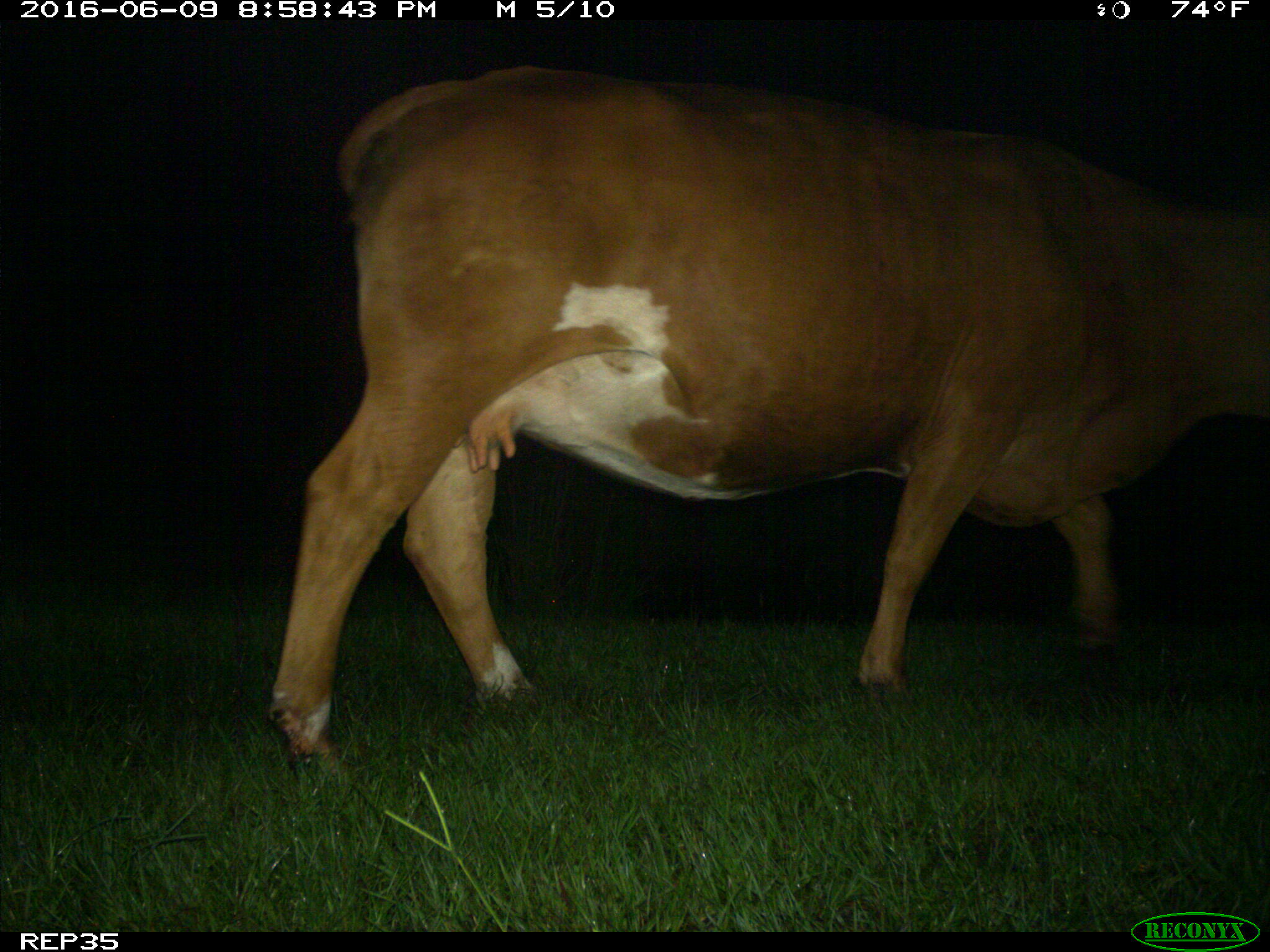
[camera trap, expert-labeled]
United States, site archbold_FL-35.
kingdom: Animalia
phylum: Chordata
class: Mammalia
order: Artiodactyla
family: Bovidae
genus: Bos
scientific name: Bos taurus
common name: domestic cow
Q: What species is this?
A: Bos taurus (domestic cow).